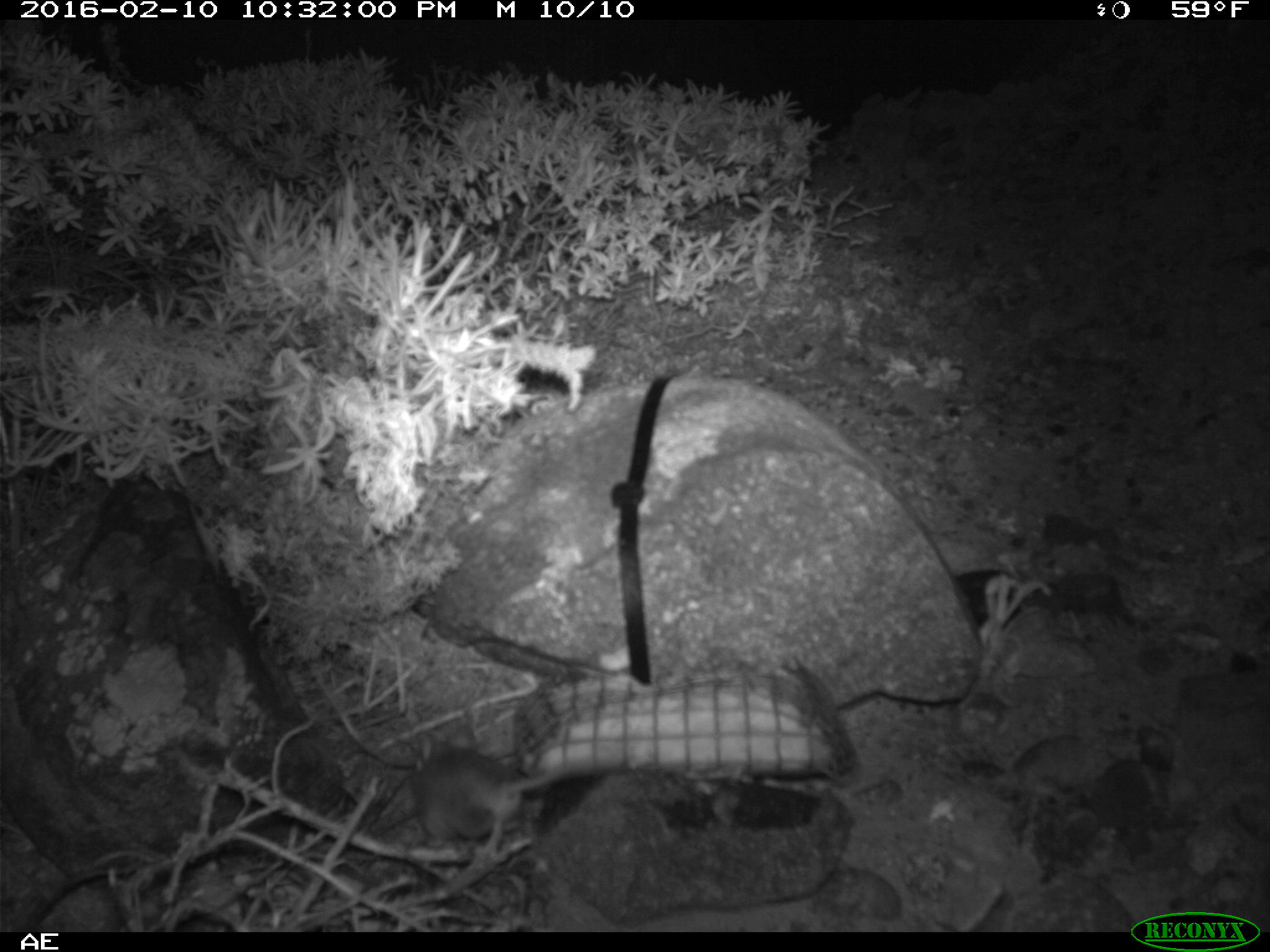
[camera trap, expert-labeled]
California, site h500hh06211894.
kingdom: Animalia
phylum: Chordata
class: Mammalia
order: Rodentia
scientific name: Rodentia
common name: rodent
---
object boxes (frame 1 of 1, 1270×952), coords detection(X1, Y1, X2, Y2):
rodent: detection(411, 733, 615, 845)